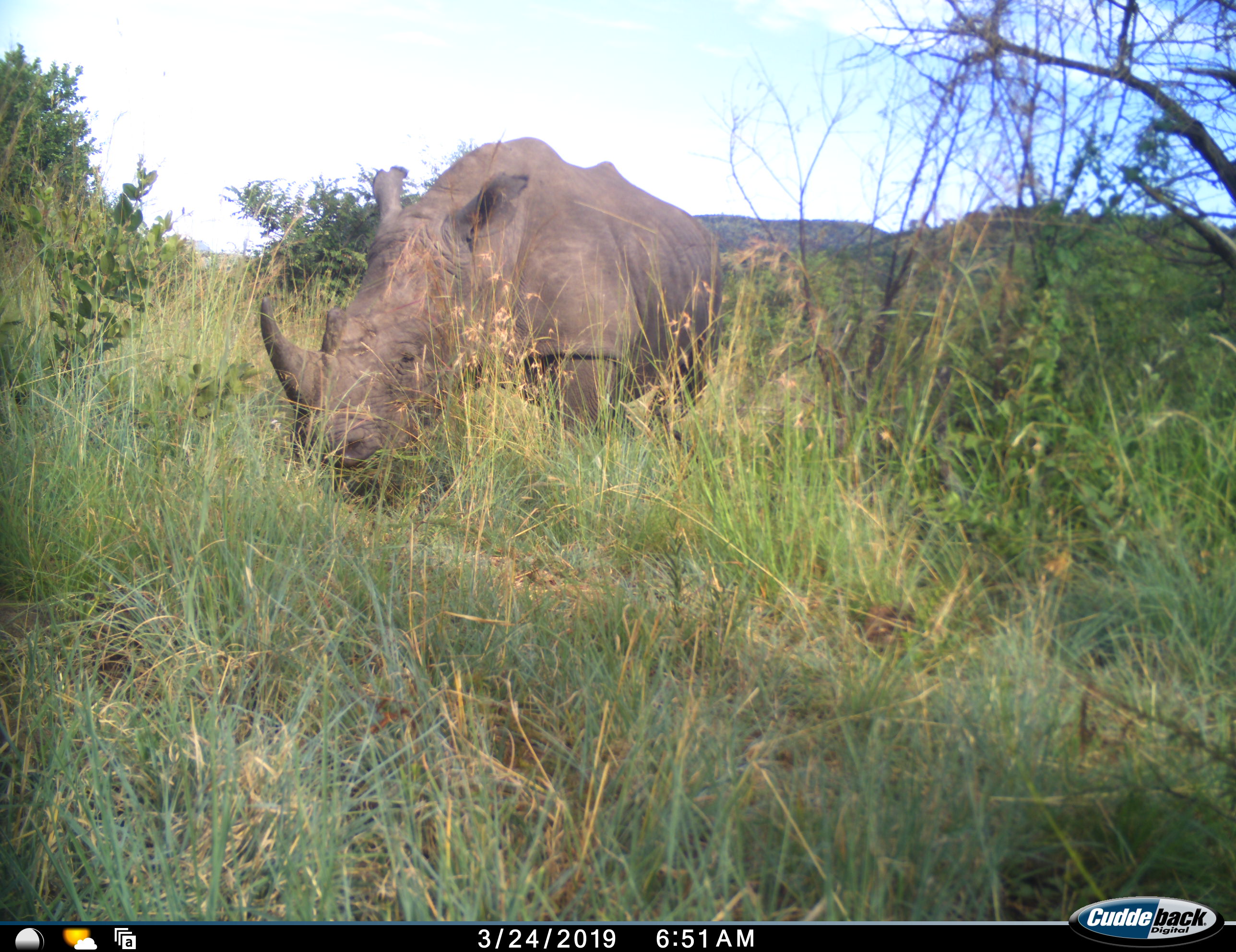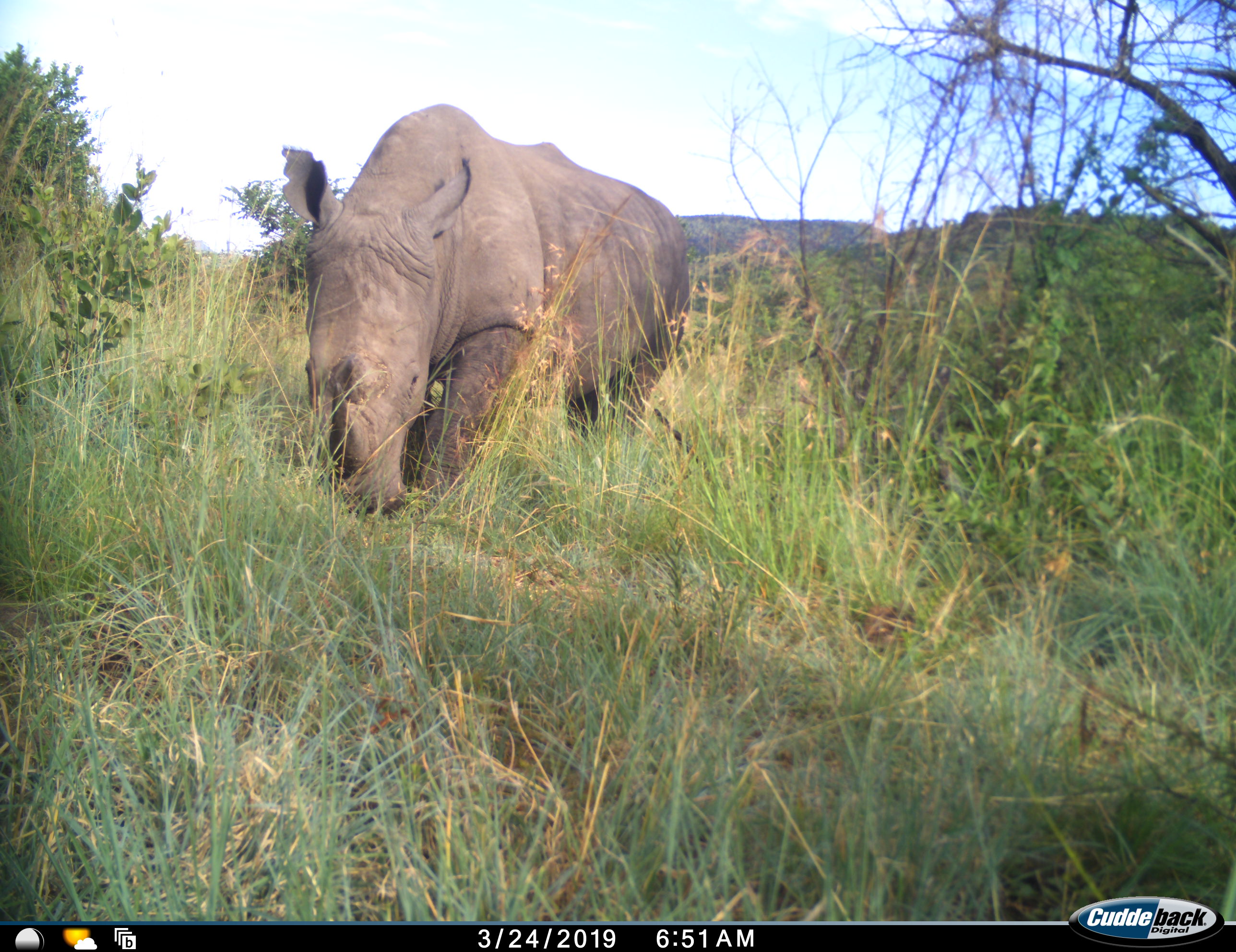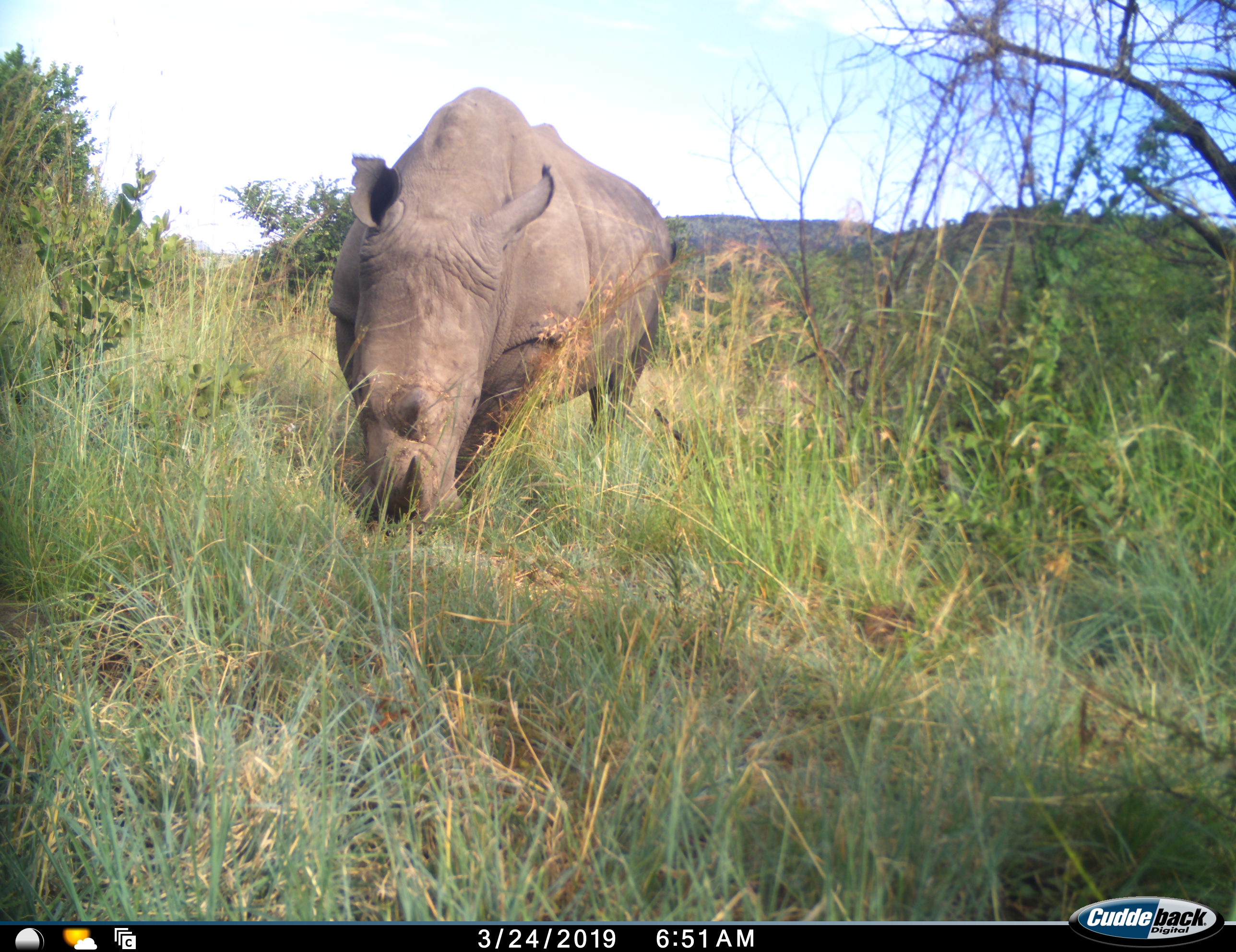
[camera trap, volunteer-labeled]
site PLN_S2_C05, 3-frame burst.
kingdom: Animalia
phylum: Chordata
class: Mammalia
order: Perissodactyla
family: Rhinocerotidae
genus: Ceratotherium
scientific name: Ceratotherium simum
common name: white rhinoceros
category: rhinoceroswhite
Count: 1.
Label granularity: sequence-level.